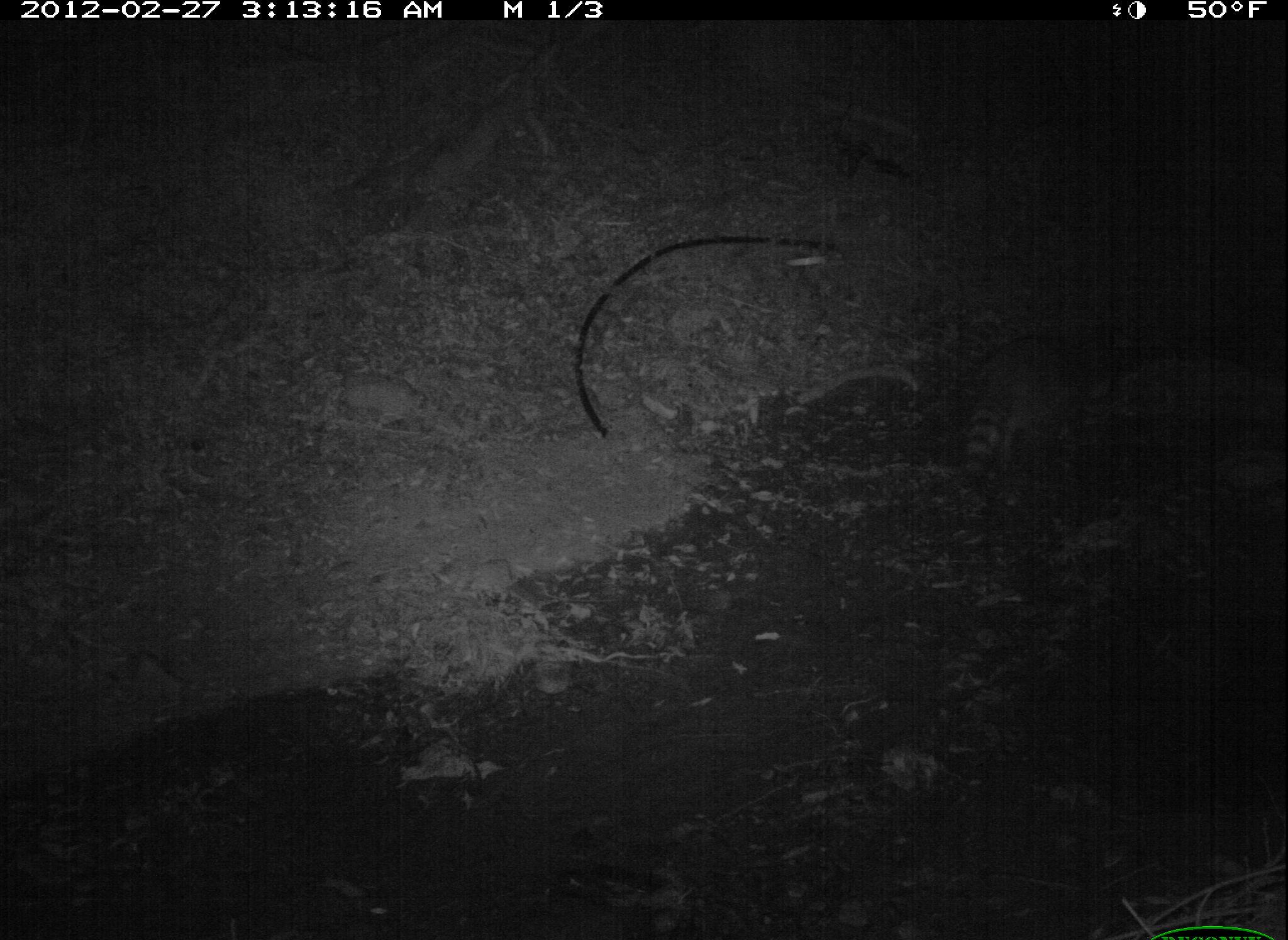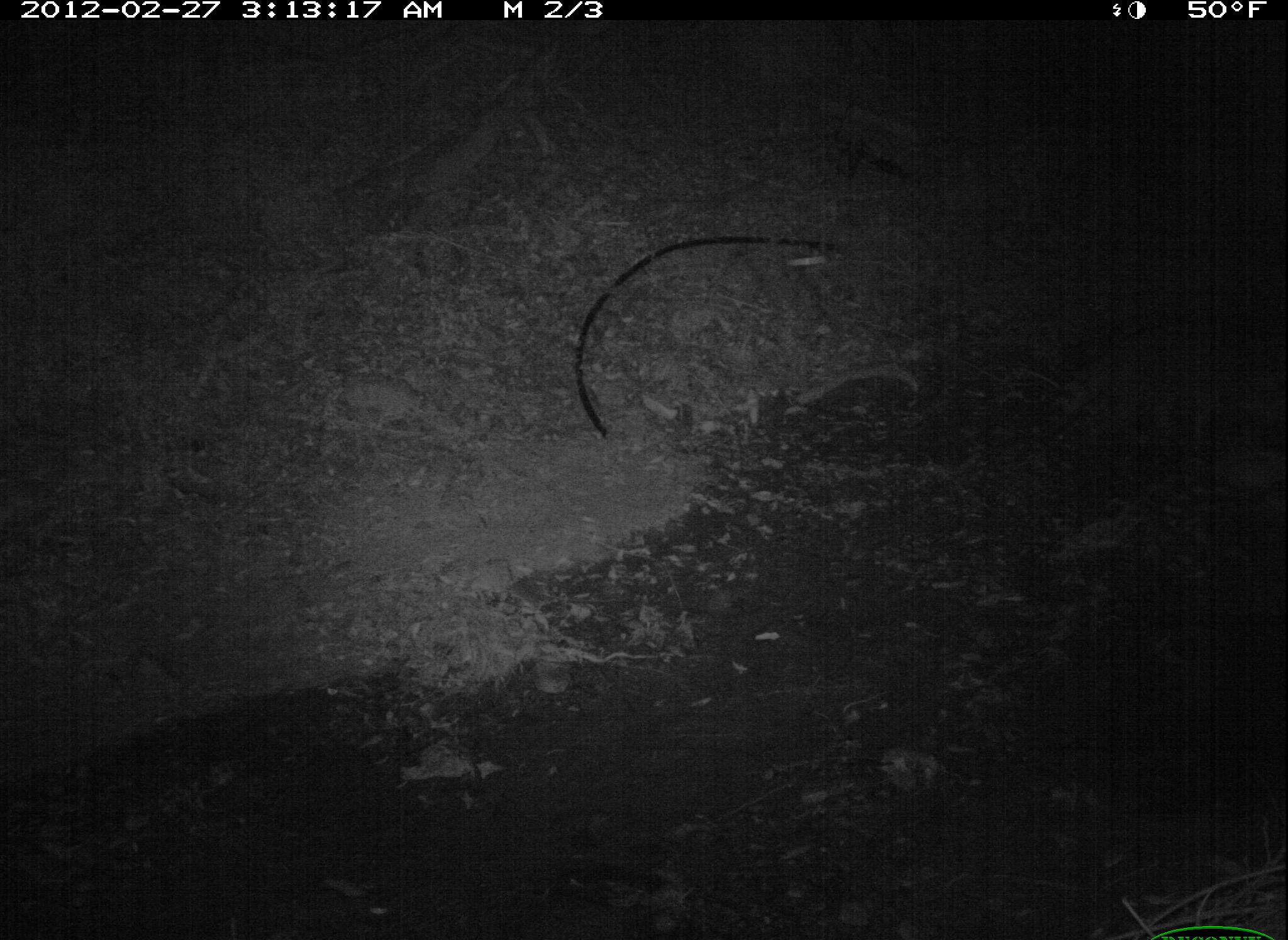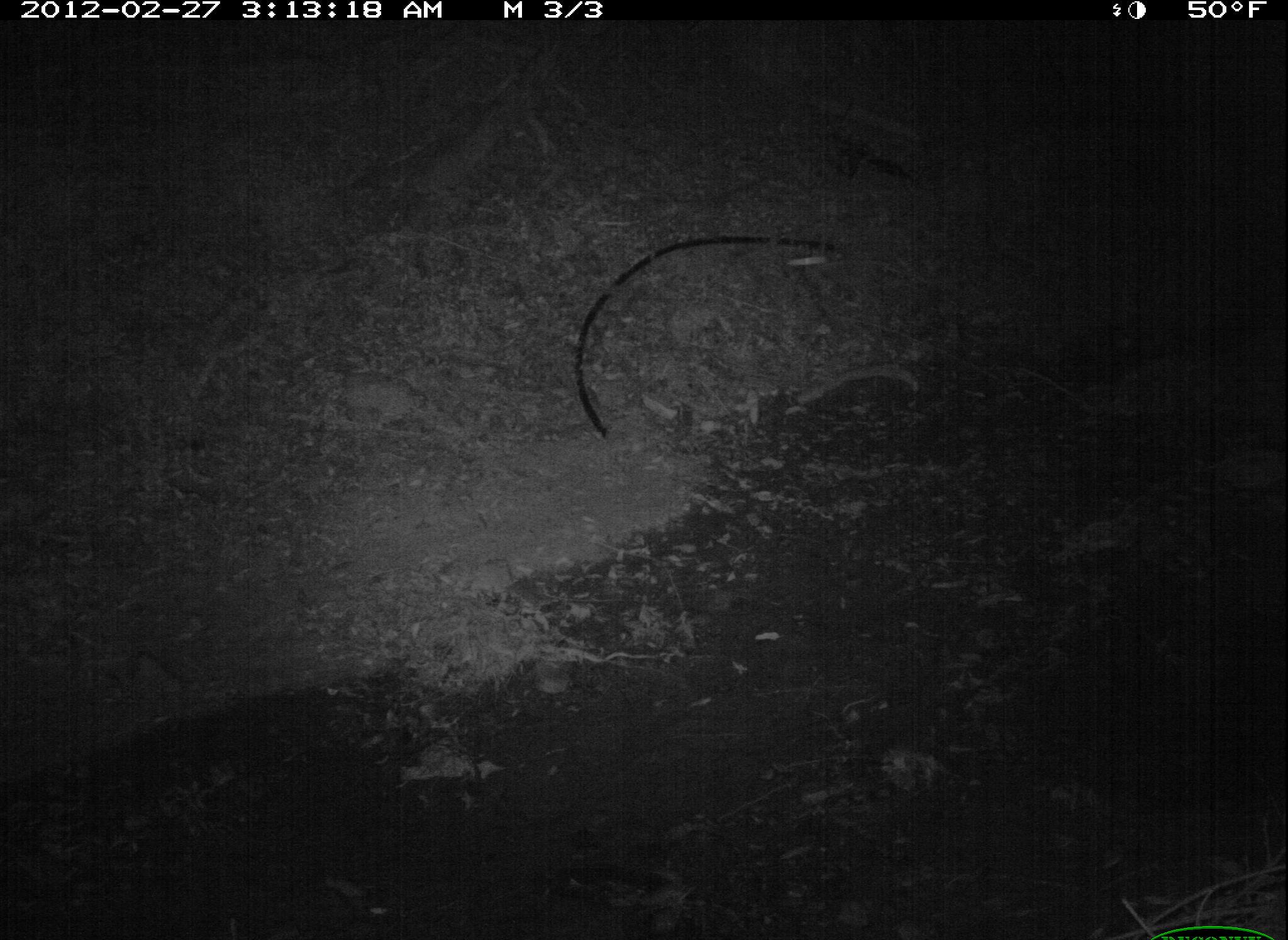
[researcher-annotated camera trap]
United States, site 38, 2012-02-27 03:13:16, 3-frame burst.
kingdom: Animalia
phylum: Chordata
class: Mammalia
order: Carnivora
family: Procyonidae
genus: Procyon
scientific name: Procyon lotor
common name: raccoon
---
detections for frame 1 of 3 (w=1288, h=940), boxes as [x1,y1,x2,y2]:
raccoon: [926,295,1106,503]